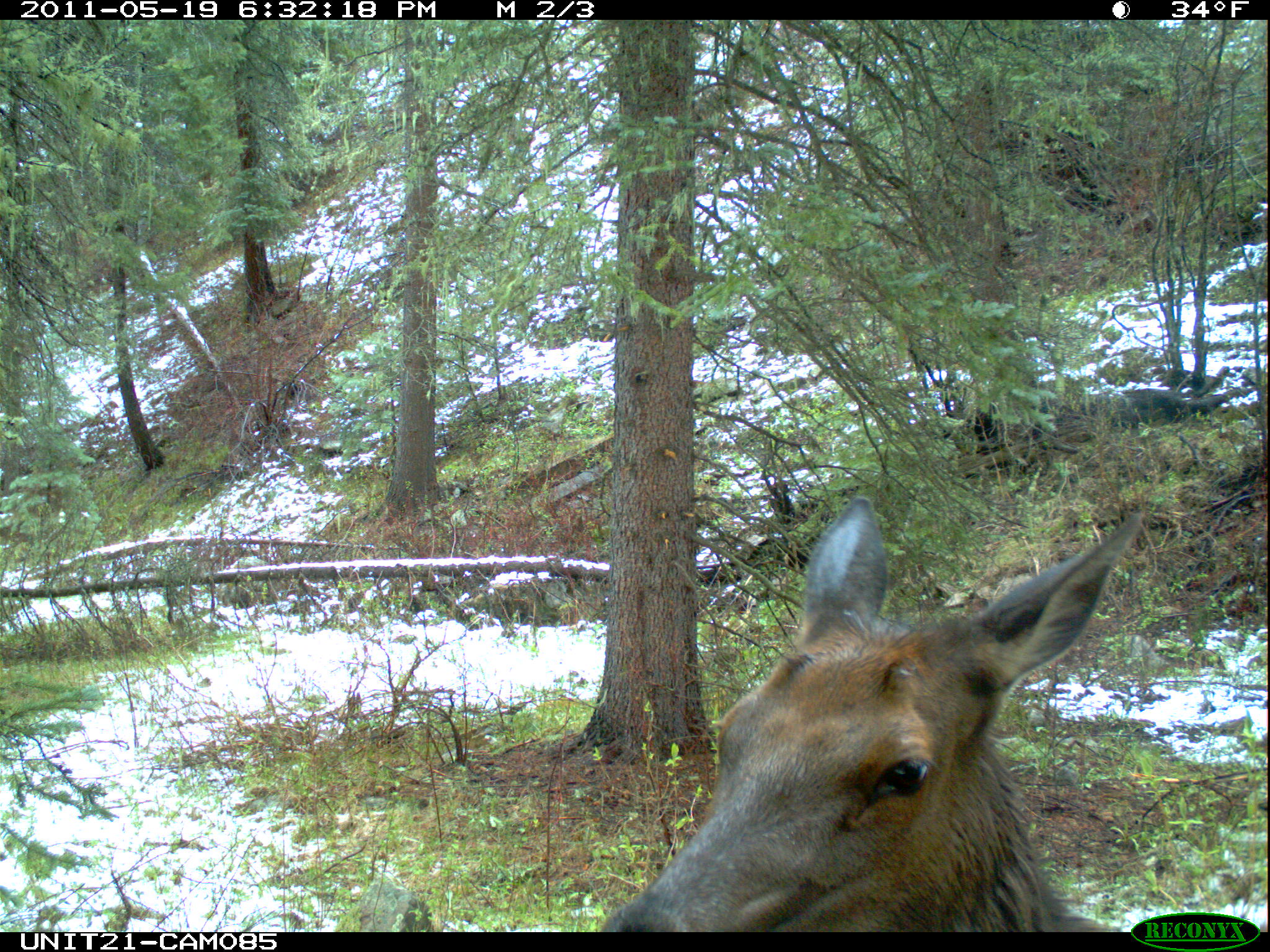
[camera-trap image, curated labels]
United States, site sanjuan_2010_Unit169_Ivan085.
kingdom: Animalia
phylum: Chordata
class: Mammalia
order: Artiodactyla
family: Cervidae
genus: Cervus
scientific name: Cervus elaphus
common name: red deer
Cervus elaphus (red deer).